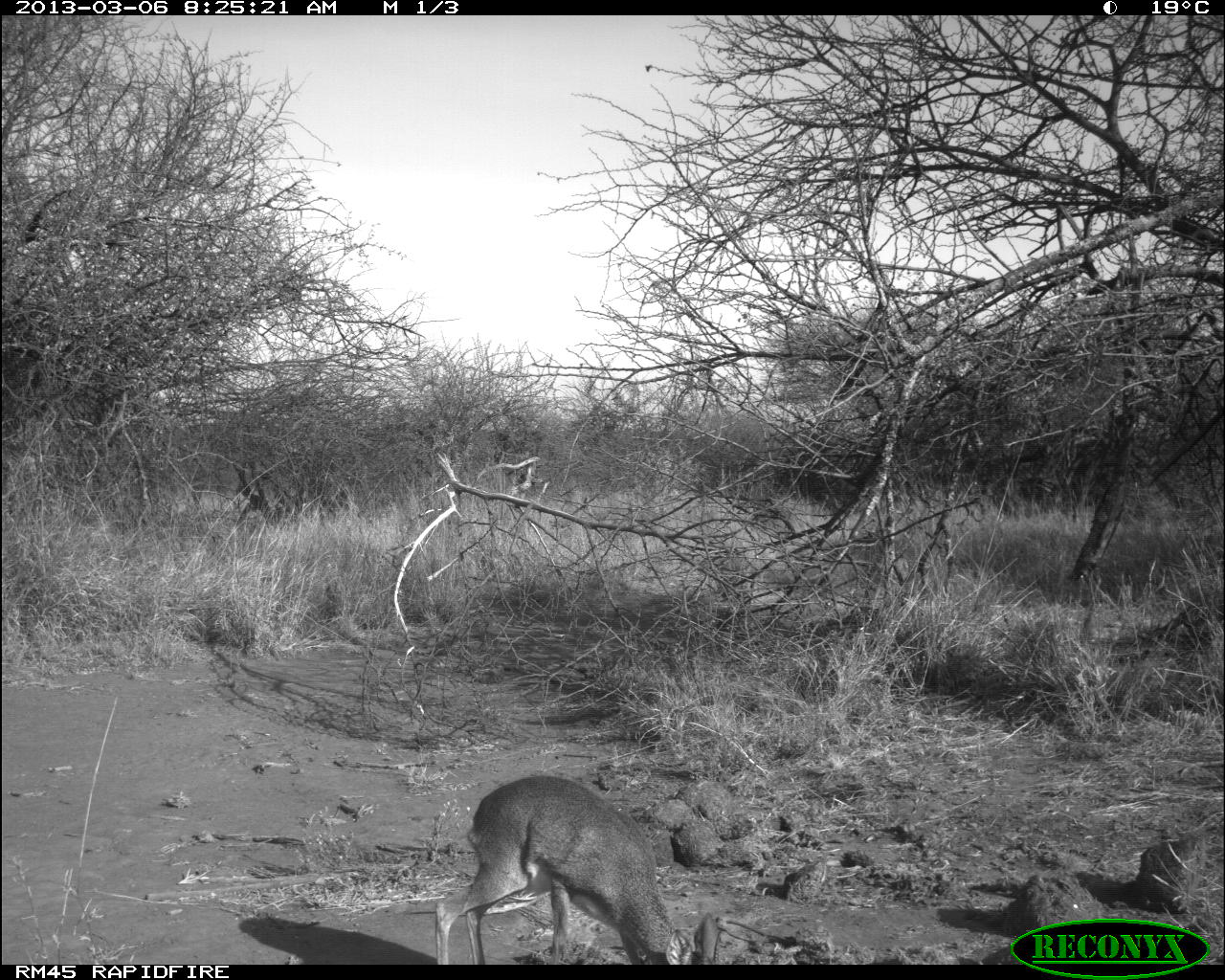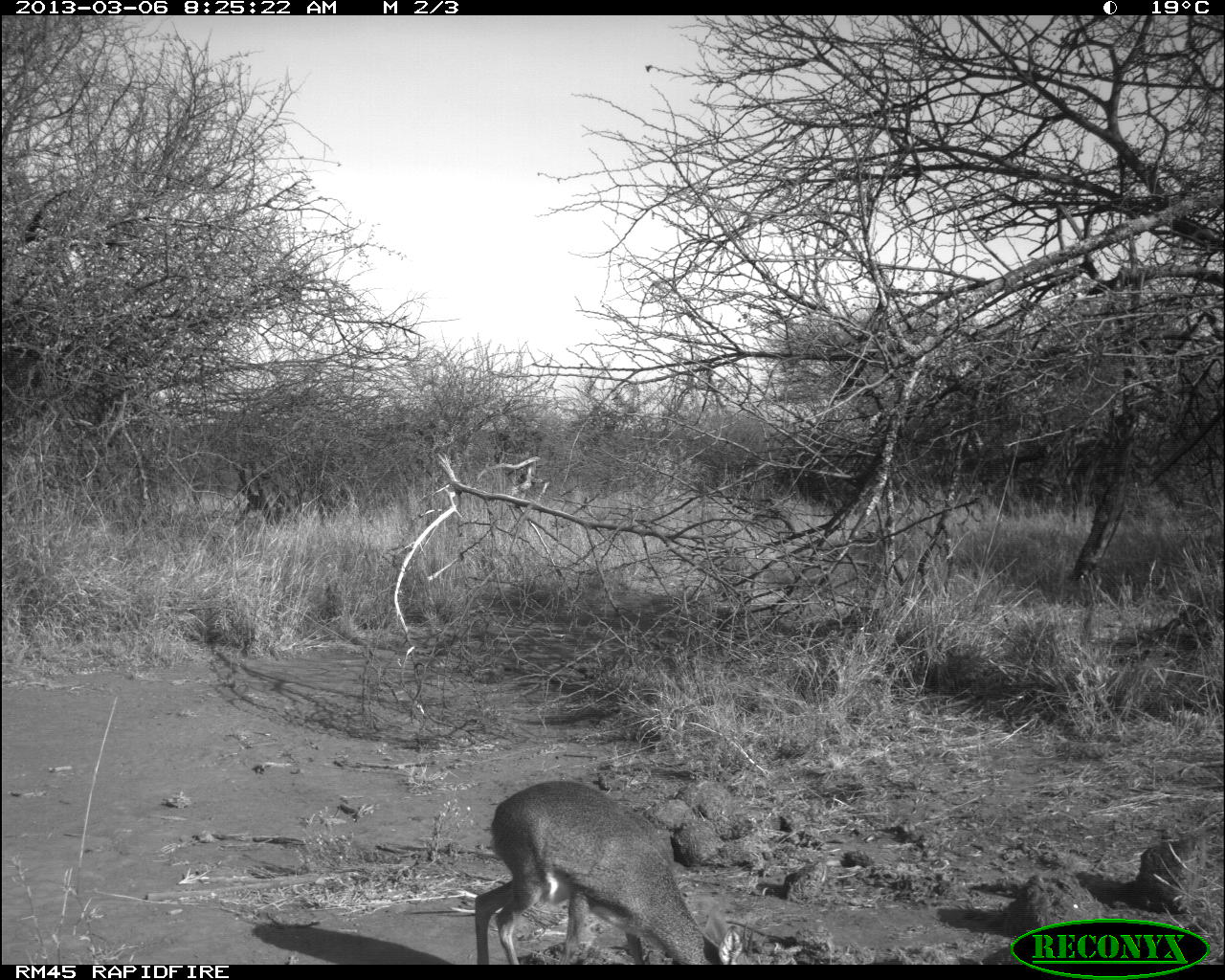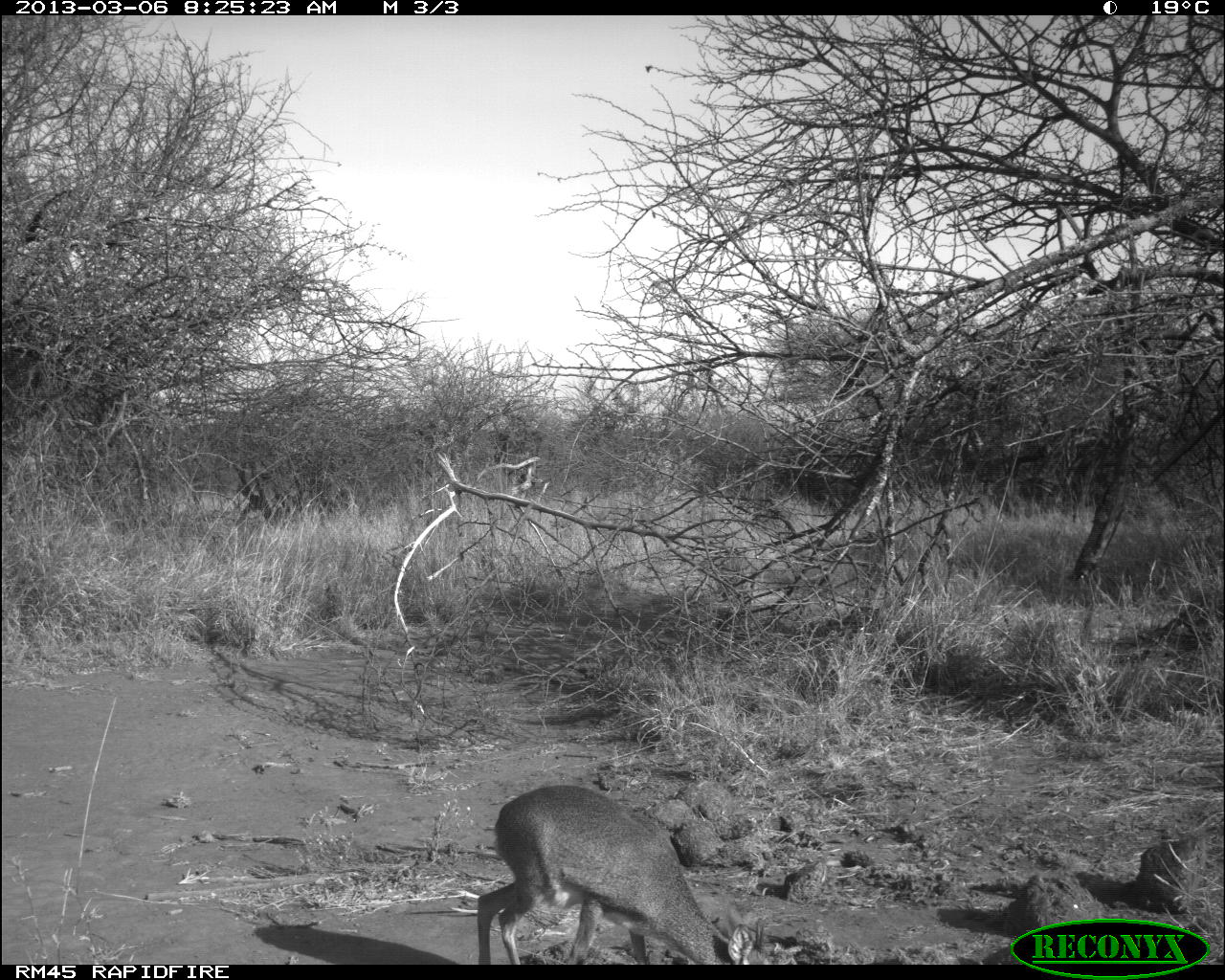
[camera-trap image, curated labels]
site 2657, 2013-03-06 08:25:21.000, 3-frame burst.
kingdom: Animalia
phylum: Chordata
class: Mammalia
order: Artiodactyla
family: Bovidae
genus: Madoqua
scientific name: Madoqua guentheri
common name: günther's dik-dik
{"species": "Madoqua guentheri (günther's dik-dik)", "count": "1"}